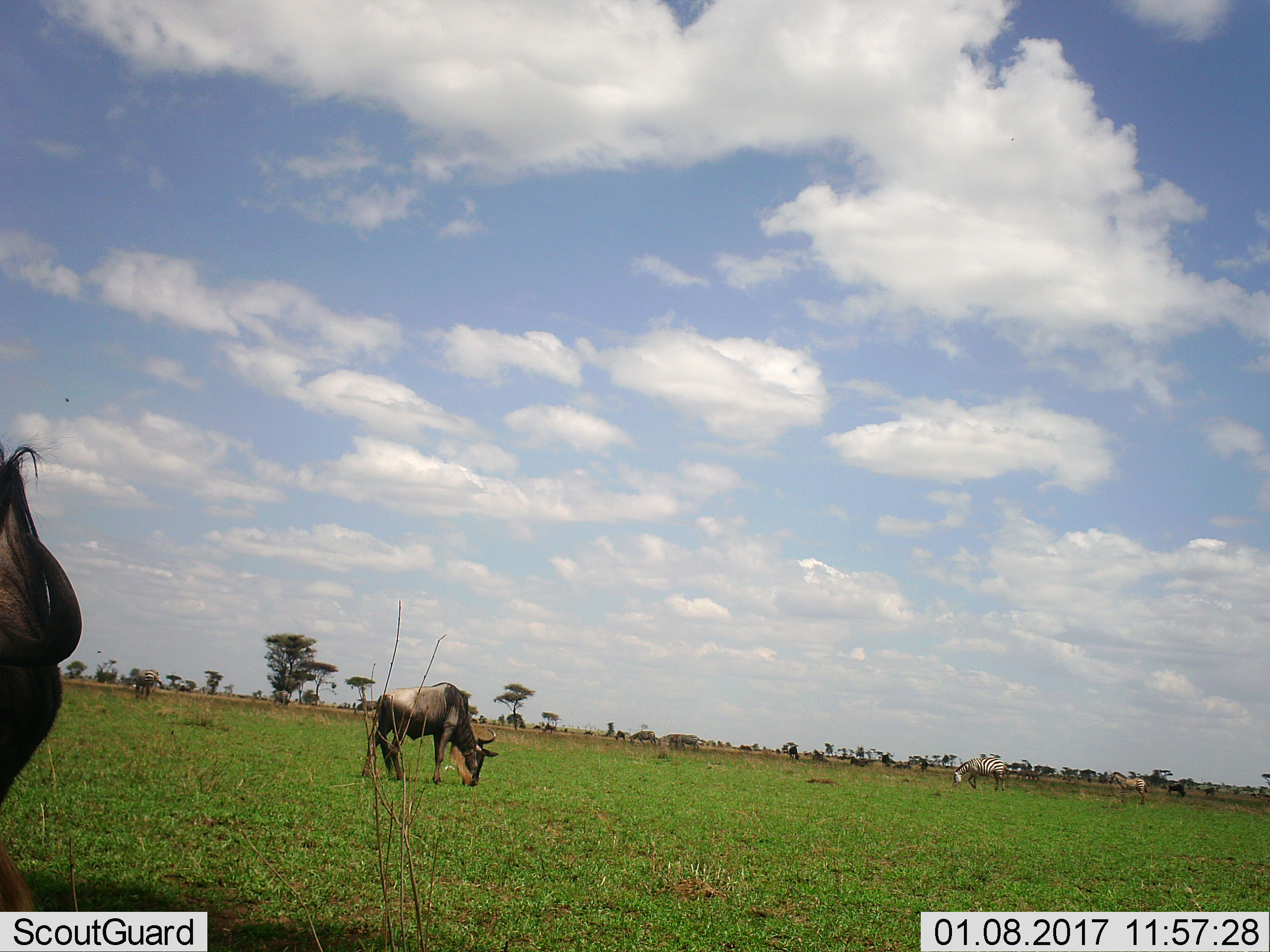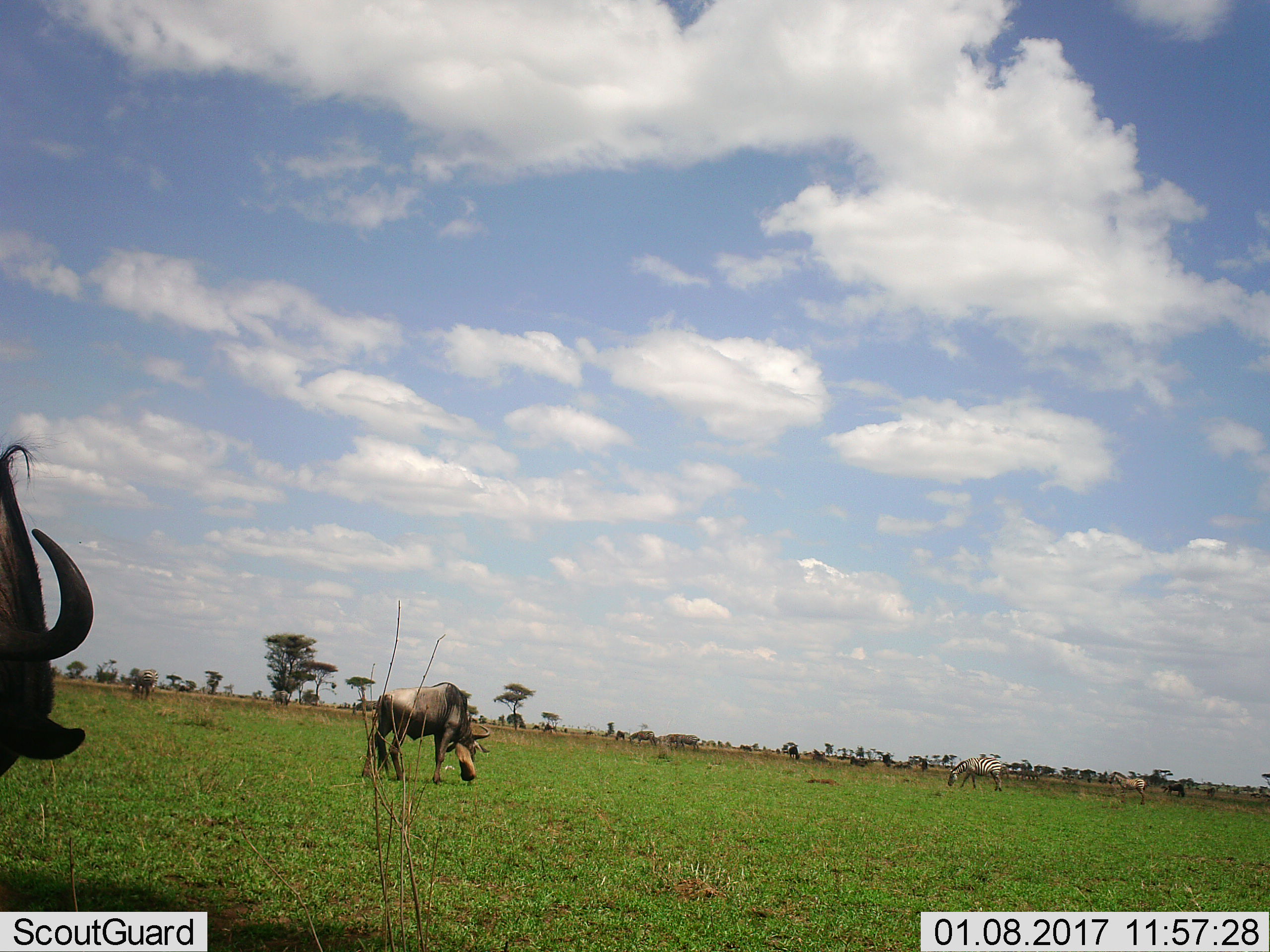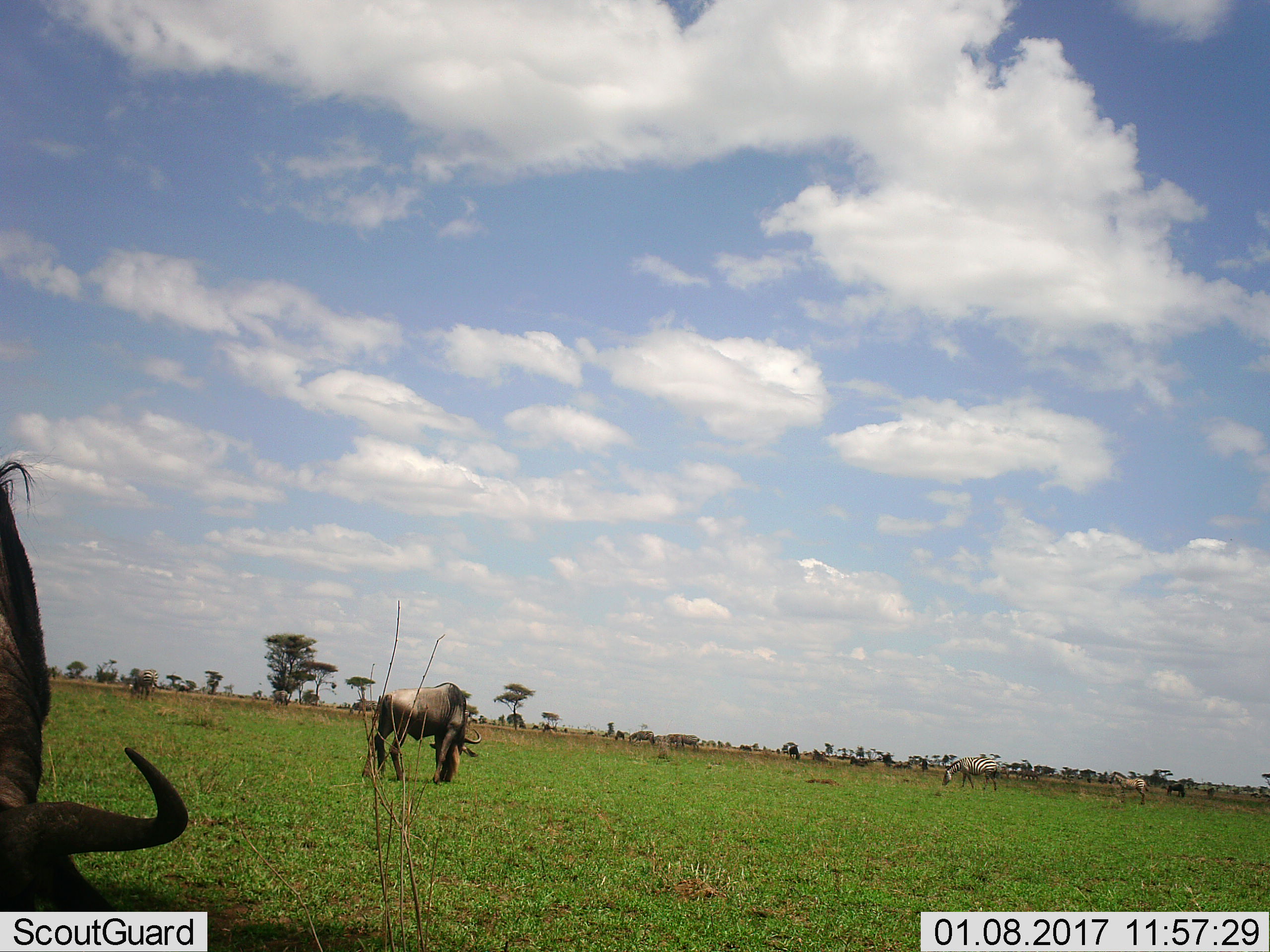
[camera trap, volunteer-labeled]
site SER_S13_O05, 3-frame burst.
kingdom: Animalia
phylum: Chordata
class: Mammalia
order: Artiodactyla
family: Bovidae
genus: Connochaetes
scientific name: Connochaetes taurinus taurinus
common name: blue wildebeest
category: wildebeestblue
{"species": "wildebeestblue (blue wildebeest) (Connochaetes taurinus taurinus)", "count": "2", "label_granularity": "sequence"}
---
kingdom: Animalia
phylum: Chordata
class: Mammalia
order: Perissodactyla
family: Equidae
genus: Equus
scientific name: Equus quagga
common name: plains zebra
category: zebraplains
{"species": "zebraplains (plains zebra) (Equus quagga)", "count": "3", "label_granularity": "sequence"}